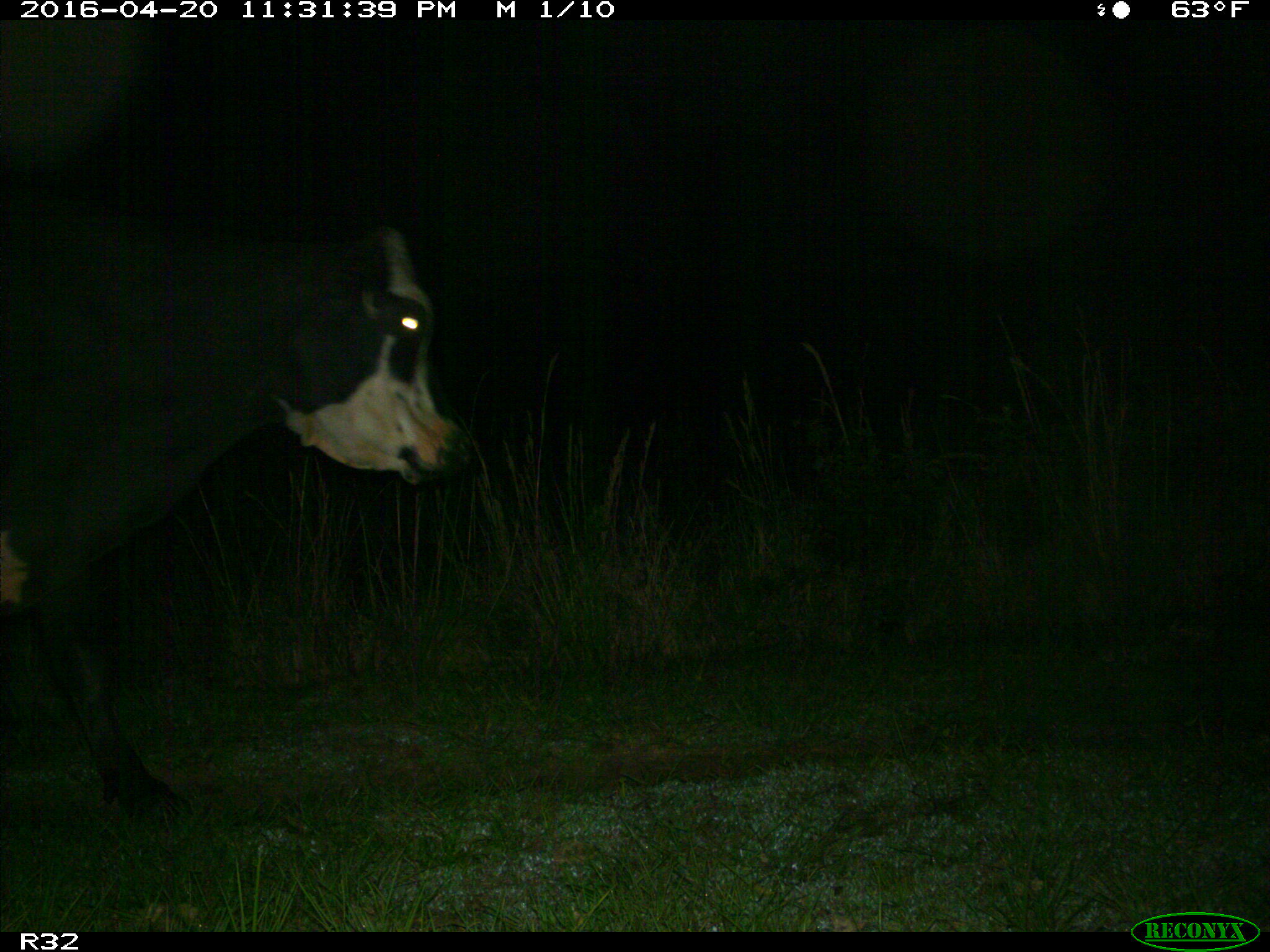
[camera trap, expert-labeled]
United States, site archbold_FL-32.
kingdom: Animalia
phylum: Chordata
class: Mammalia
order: Artiodactyla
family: Bovidae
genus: Bos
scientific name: Bos taurus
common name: domestic cow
Bos taurus (domestic cow).